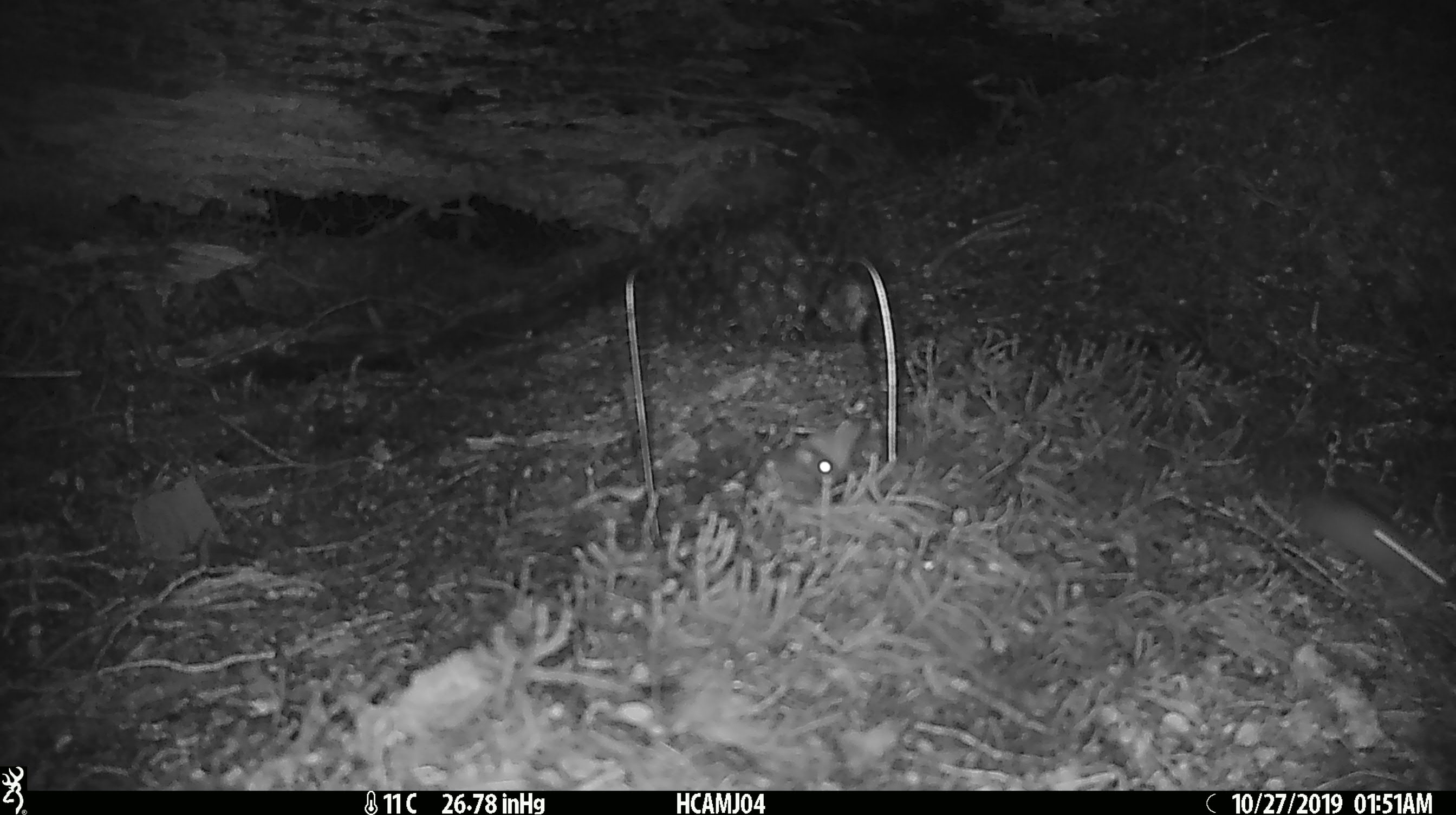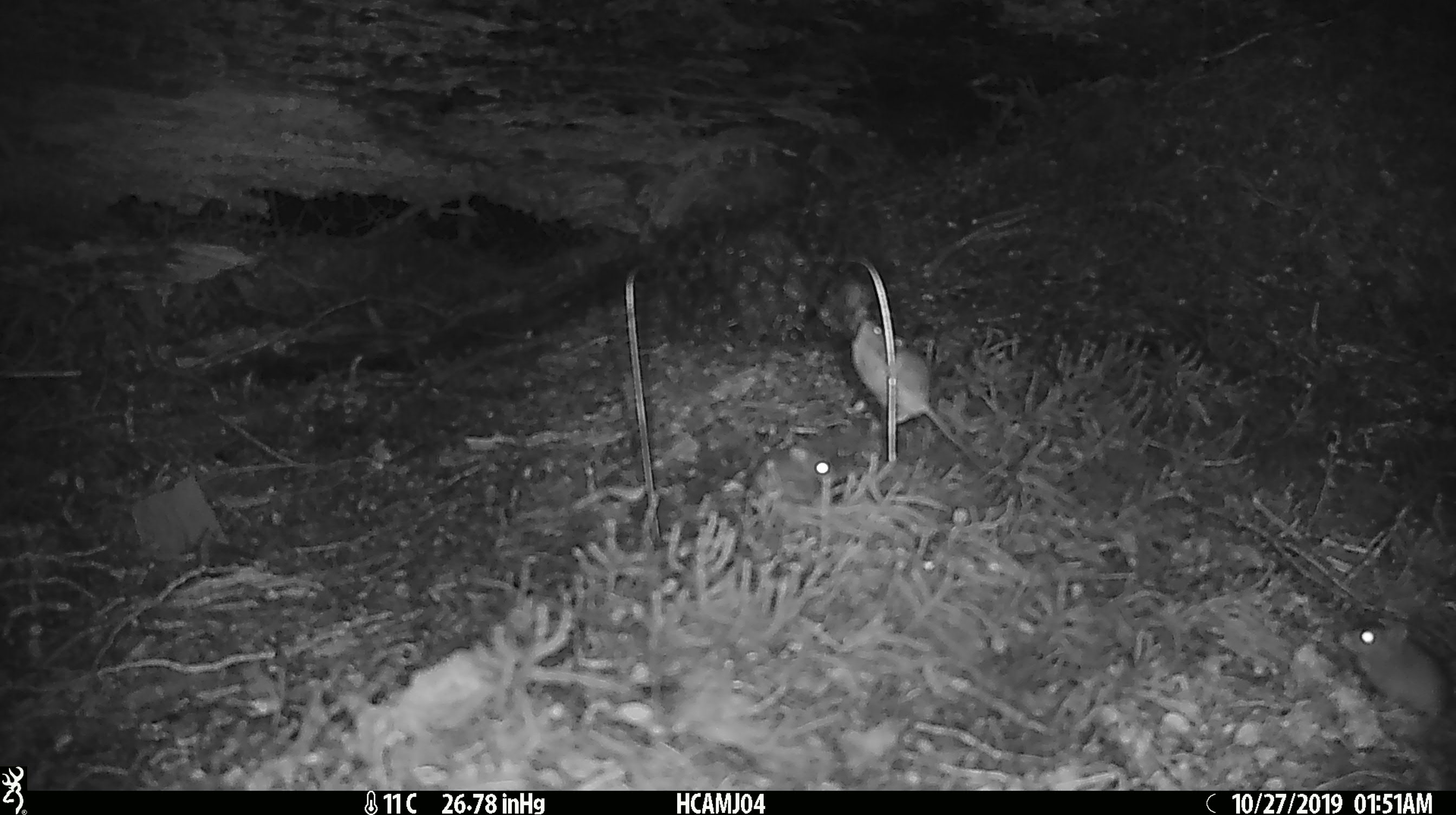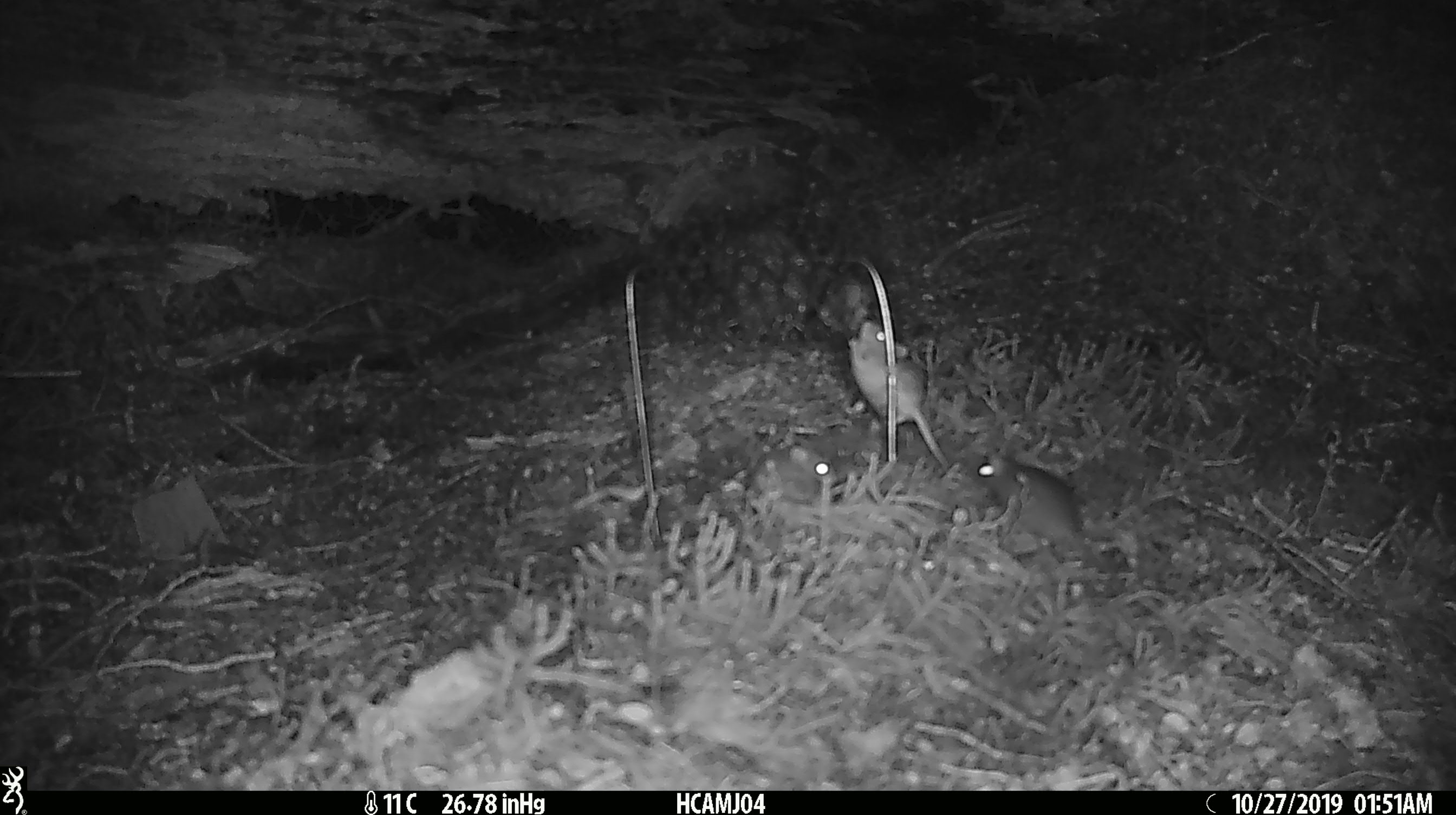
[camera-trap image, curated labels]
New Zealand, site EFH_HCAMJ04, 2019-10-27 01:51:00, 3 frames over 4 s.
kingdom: Animalia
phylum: Chordata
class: Mammalia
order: Rodentia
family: Muridae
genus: Mus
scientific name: Mus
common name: mouse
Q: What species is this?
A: Mouse (Mus).